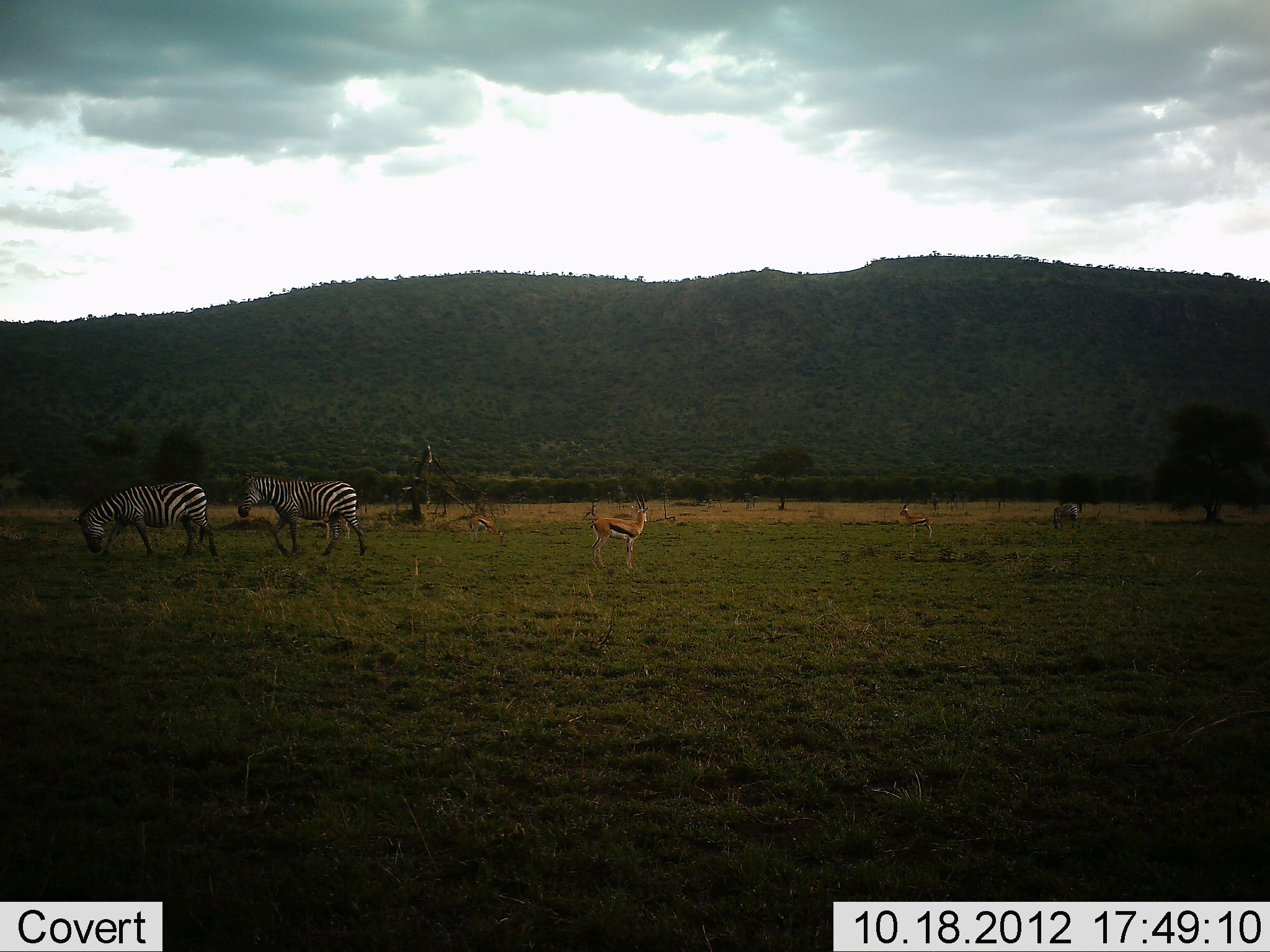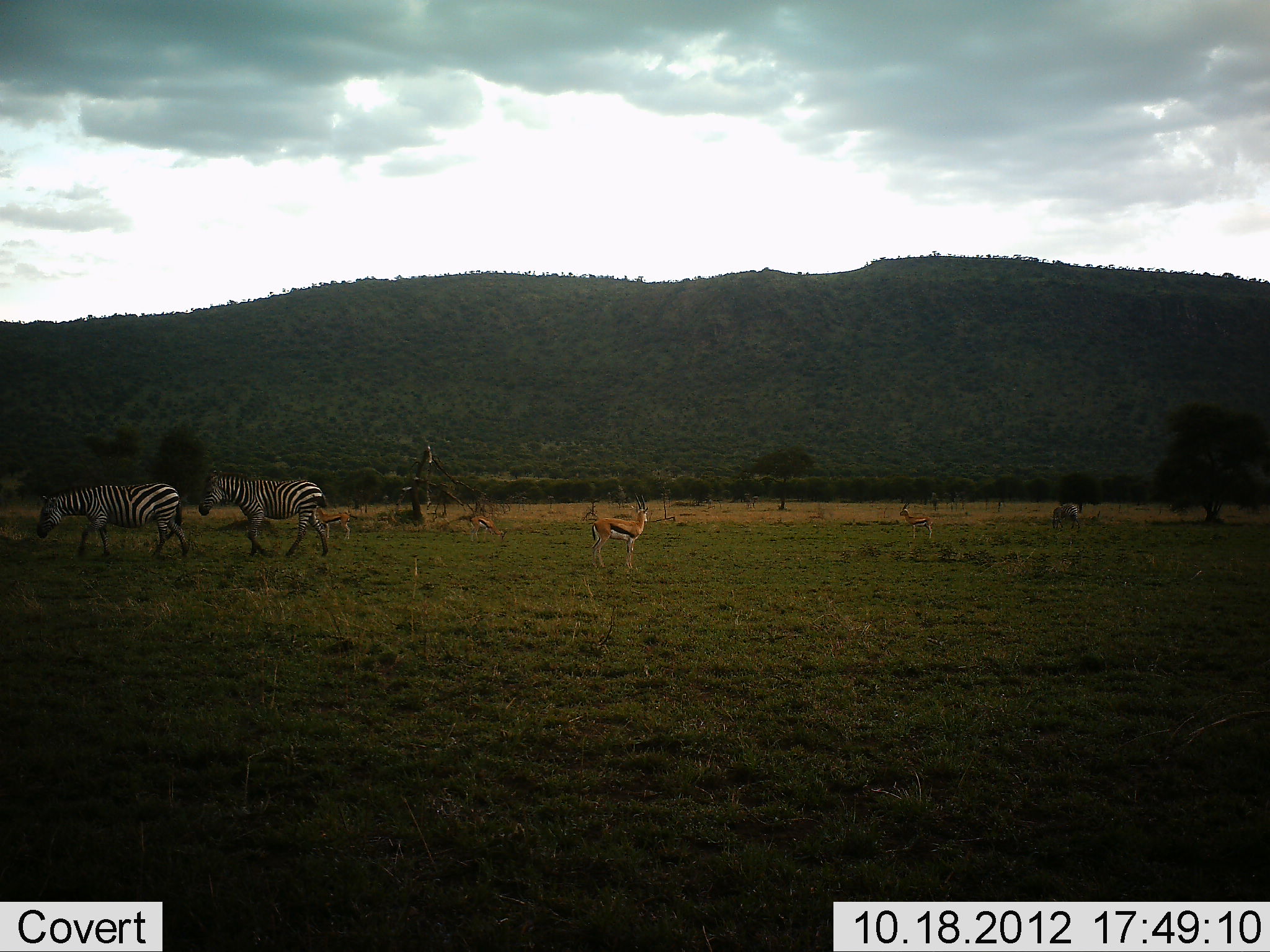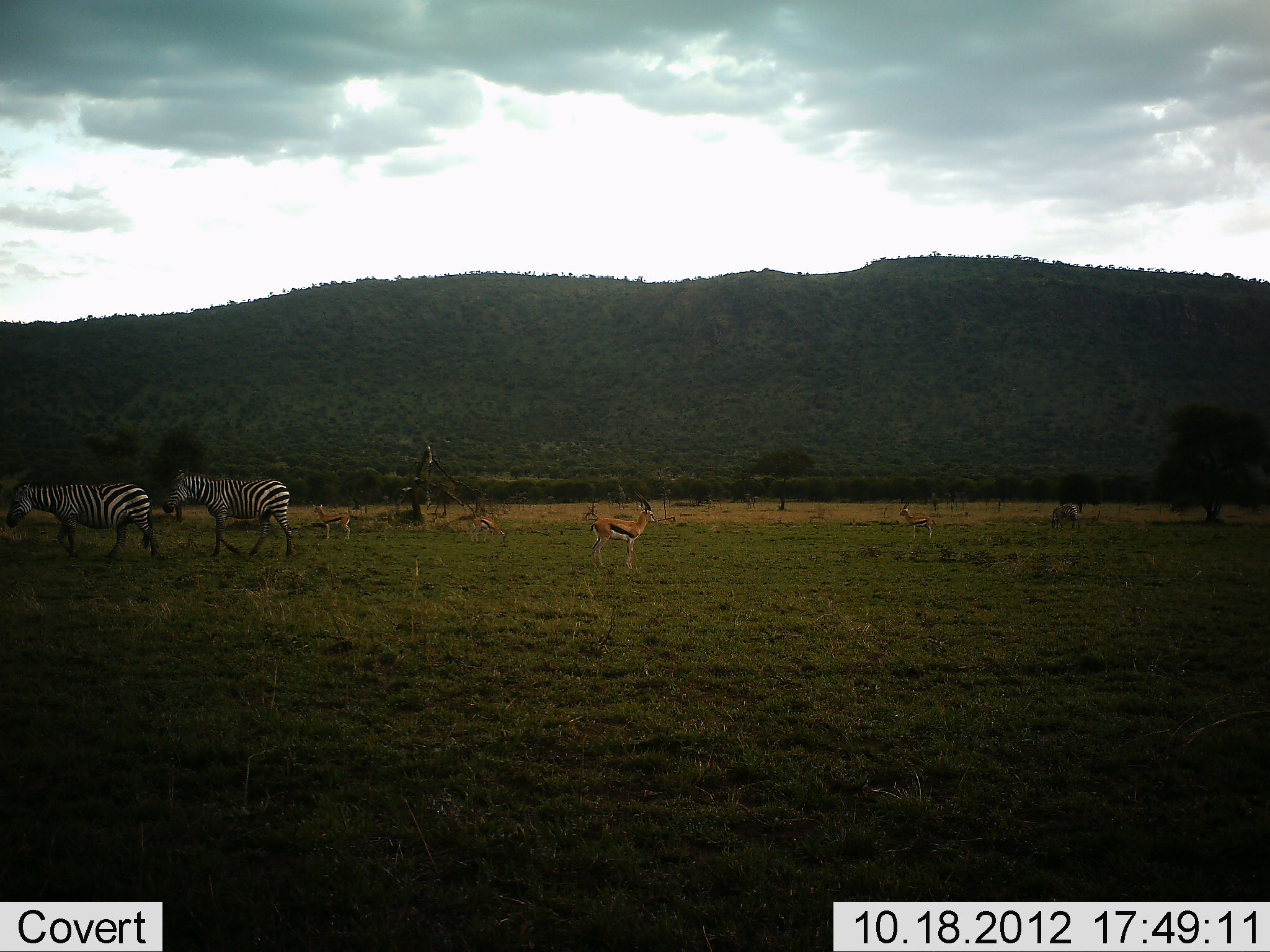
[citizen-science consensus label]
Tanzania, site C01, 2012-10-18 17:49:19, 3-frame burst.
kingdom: Animalia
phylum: Chordata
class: Mammalia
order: Artiodactyla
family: Bovidae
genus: Eudorcas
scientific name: Eudorcas thomsonii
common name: thomson's gazelle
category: gazellethomsons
Gazellethomsons (thomson's gazelle) (Eudorcas thomsonii), count 4. Behavior (volunteer vote fractions): standing 100%, resting 0%, moving 0%, interacting 0%. Young present (vote fraction): 0%. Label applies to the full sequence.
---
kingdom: Animalia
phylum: Chordata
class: Mammalia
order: Perissodactyla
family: Equidae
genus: Equus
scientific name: Equus quagga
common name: plains zebra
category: zebra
Zebra (plains zebra) (Equus quagga), count 2. Behavior (volunteer vote fractions): standing 20%, resting 0%, moving 80%, interacting 0%. Young present (vote fraction): 0%. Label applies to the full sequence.